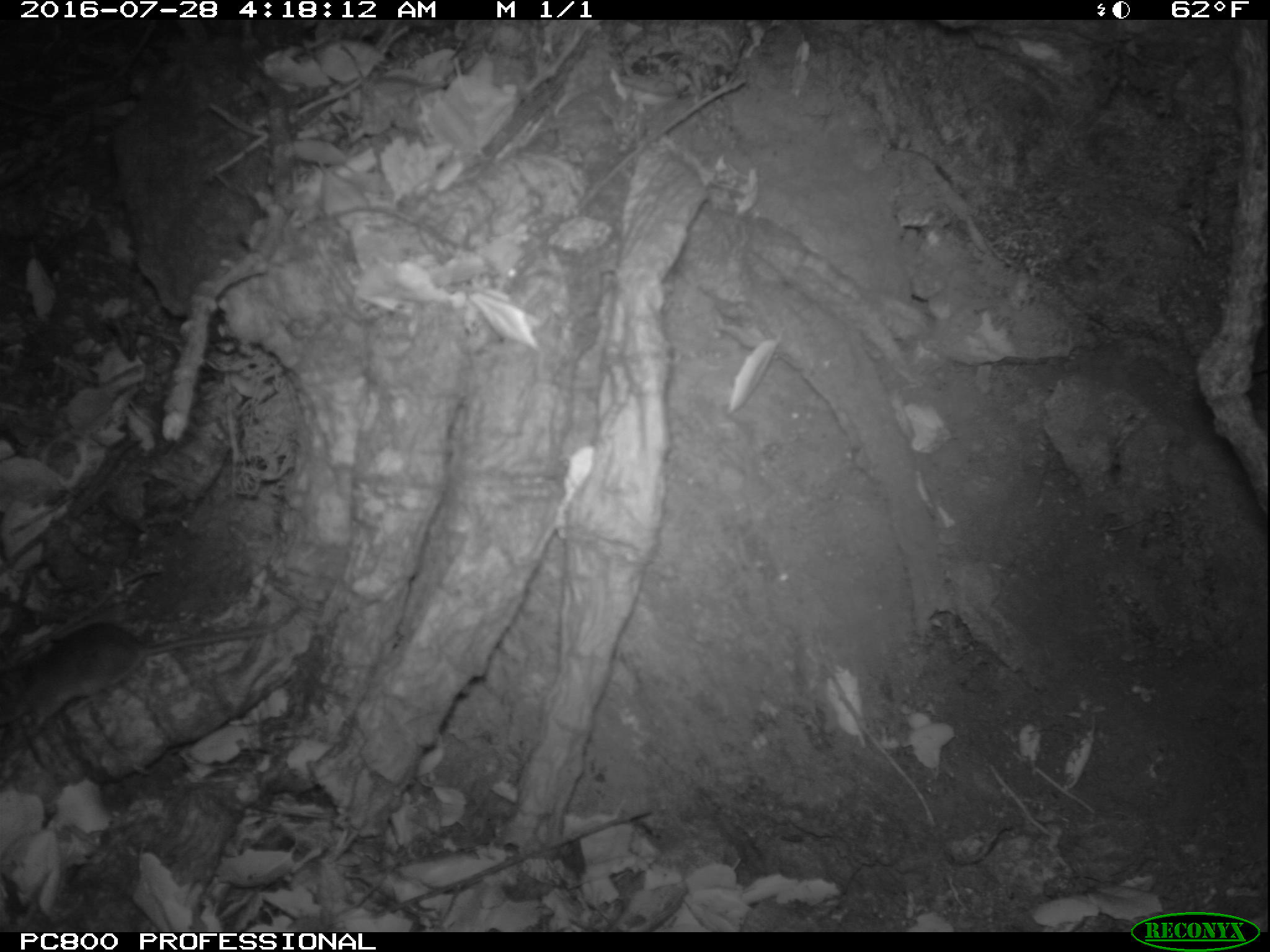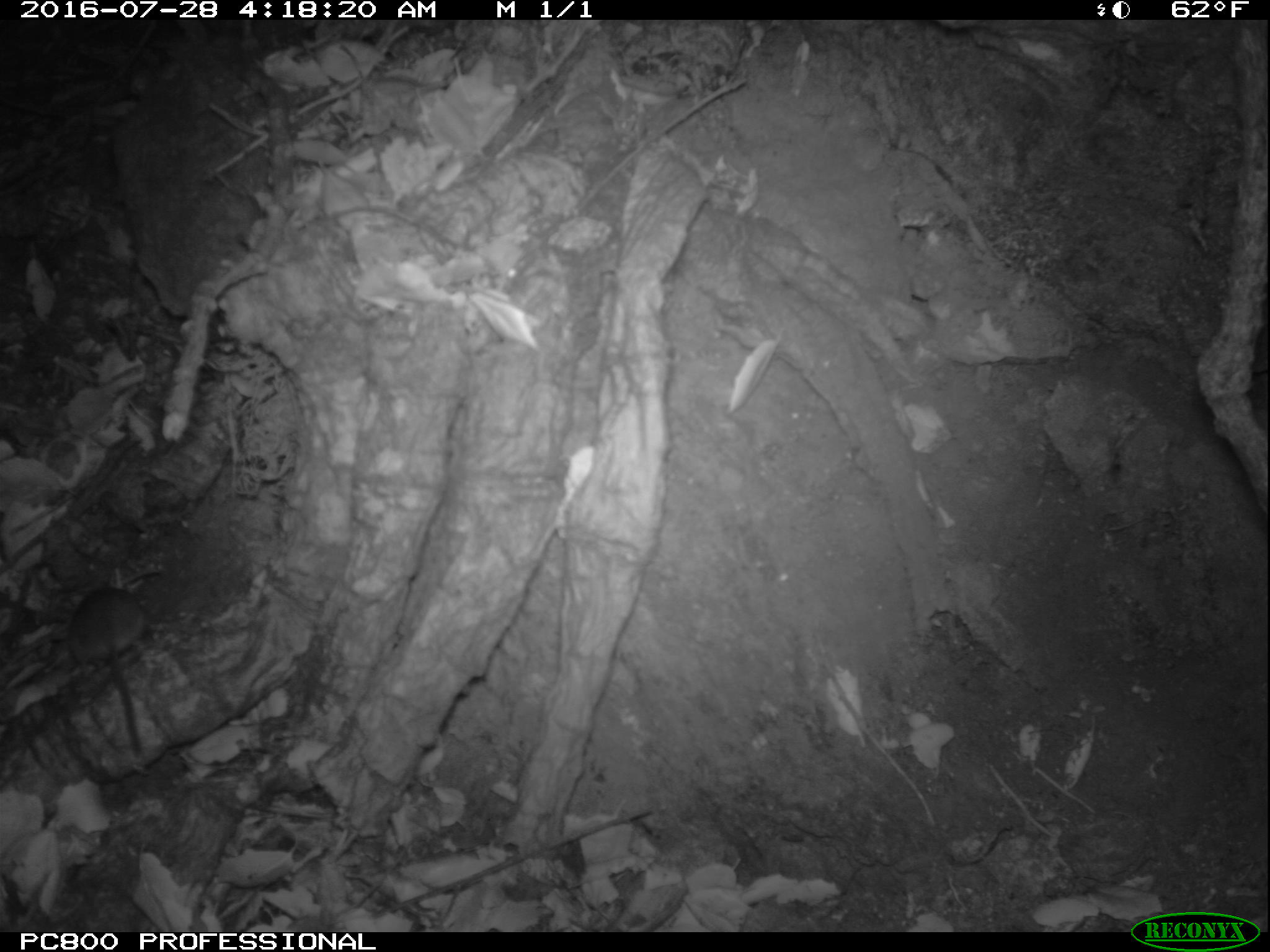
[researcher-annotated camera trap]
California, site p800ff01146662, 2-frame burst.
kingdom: Animalia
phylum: Chordata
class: Mammalia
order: Rodentia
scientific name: Rodentia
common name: rodent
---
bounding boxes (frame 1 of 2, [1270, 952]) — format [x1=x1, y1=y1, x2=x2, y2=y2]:
rodent: [x1=0, y1=602, x2=302, y2=732]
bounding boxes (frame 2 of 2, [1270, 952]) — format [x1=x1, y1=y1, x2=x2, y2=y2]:
rodent: [x1=68, y1=586, x2=148, y2=757]